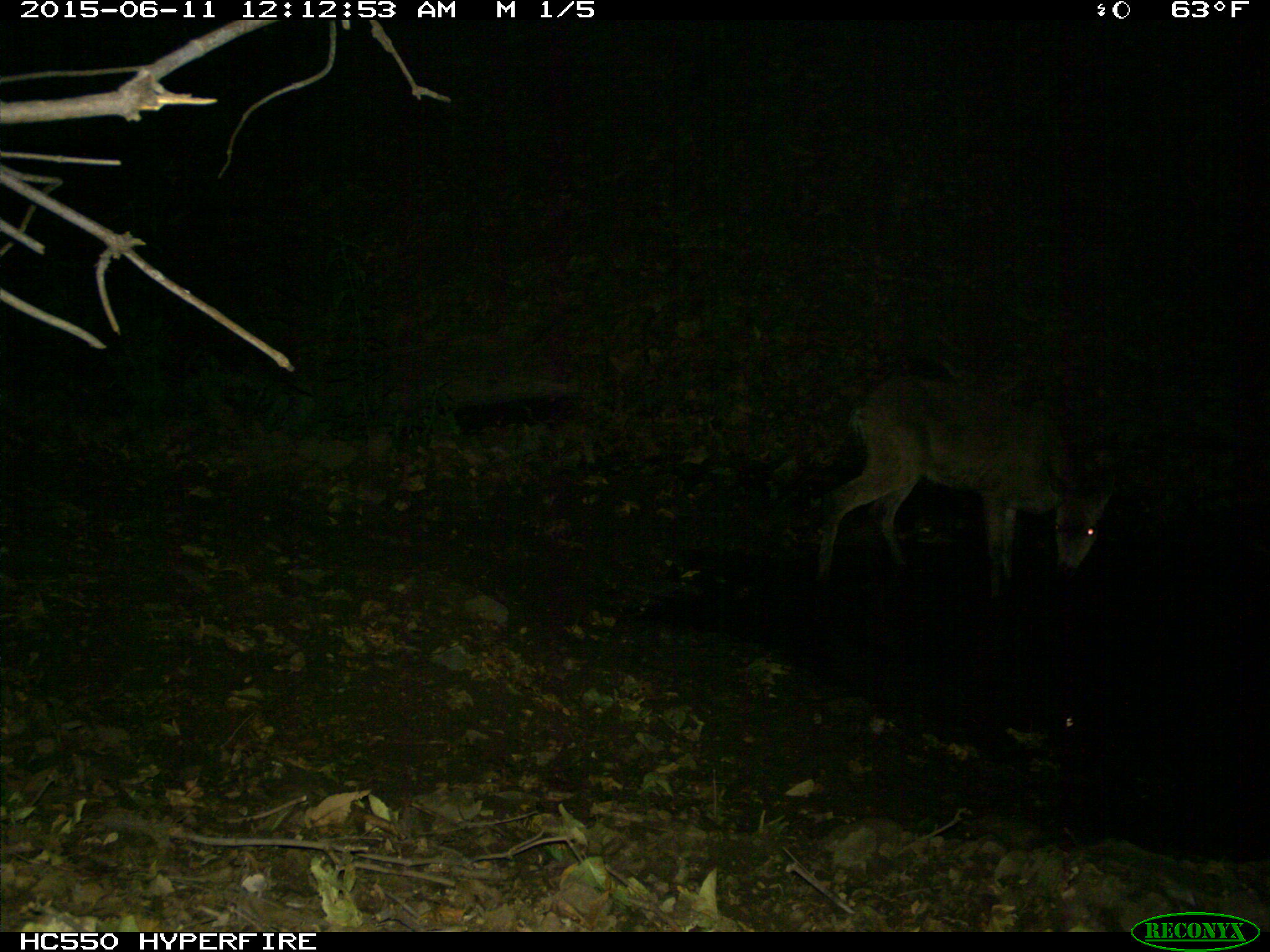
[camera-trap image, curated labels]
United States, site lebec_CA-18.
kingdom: Animalia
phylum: Chordata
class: Mammalia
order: Artiodactyla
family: Cervidae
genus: Odocoileus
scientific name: Odocoileus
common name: deer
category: unidentified deer